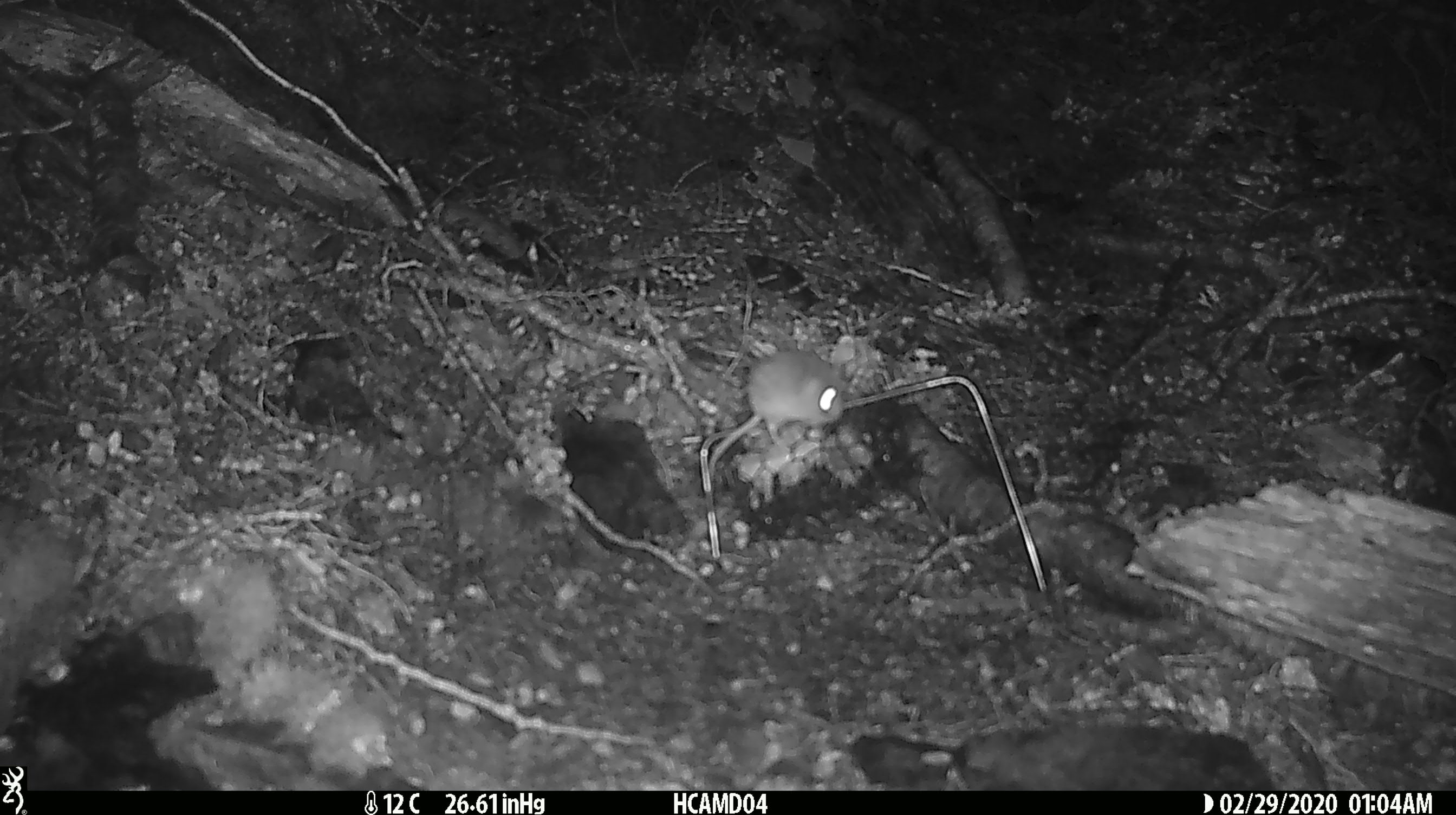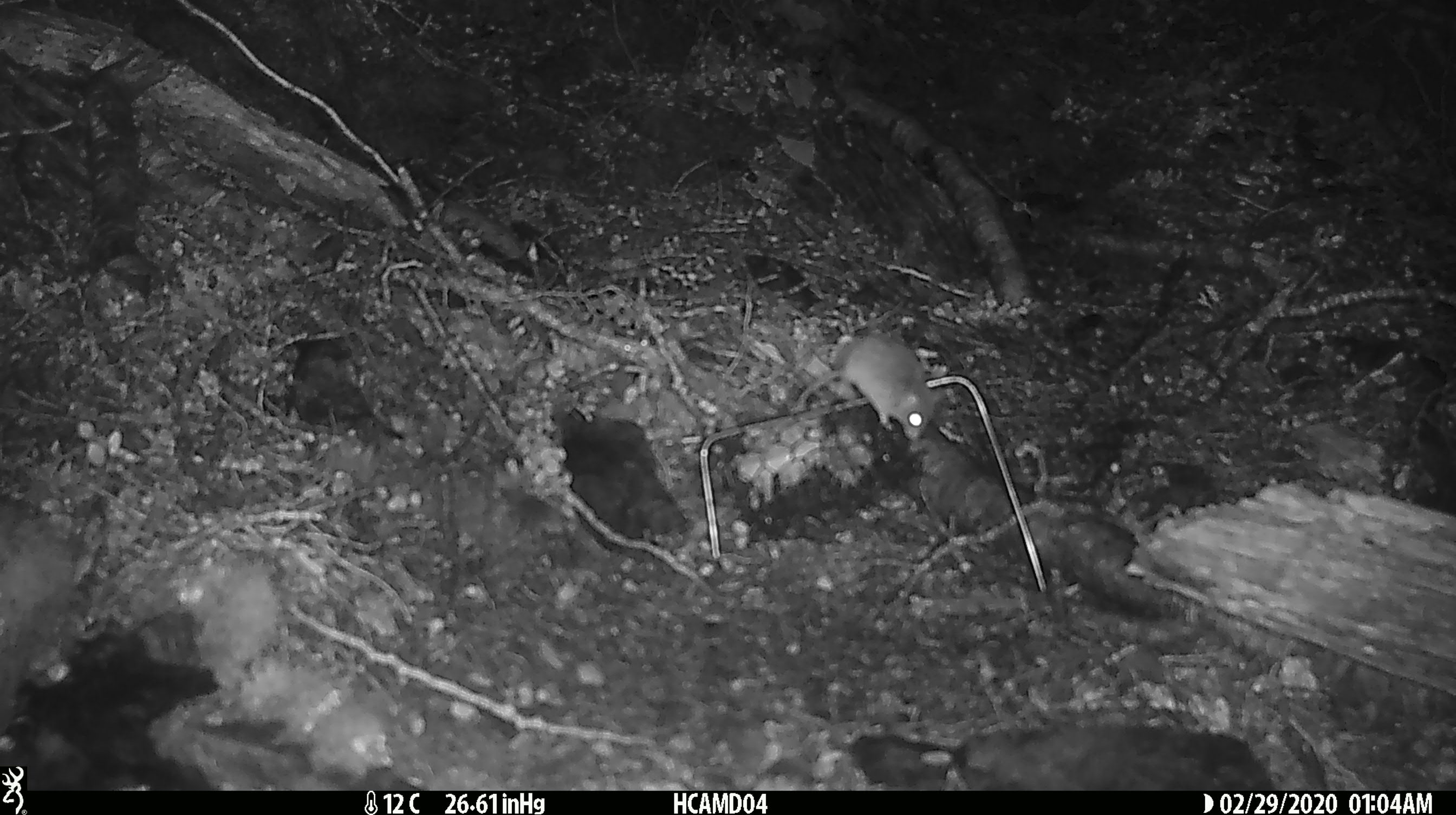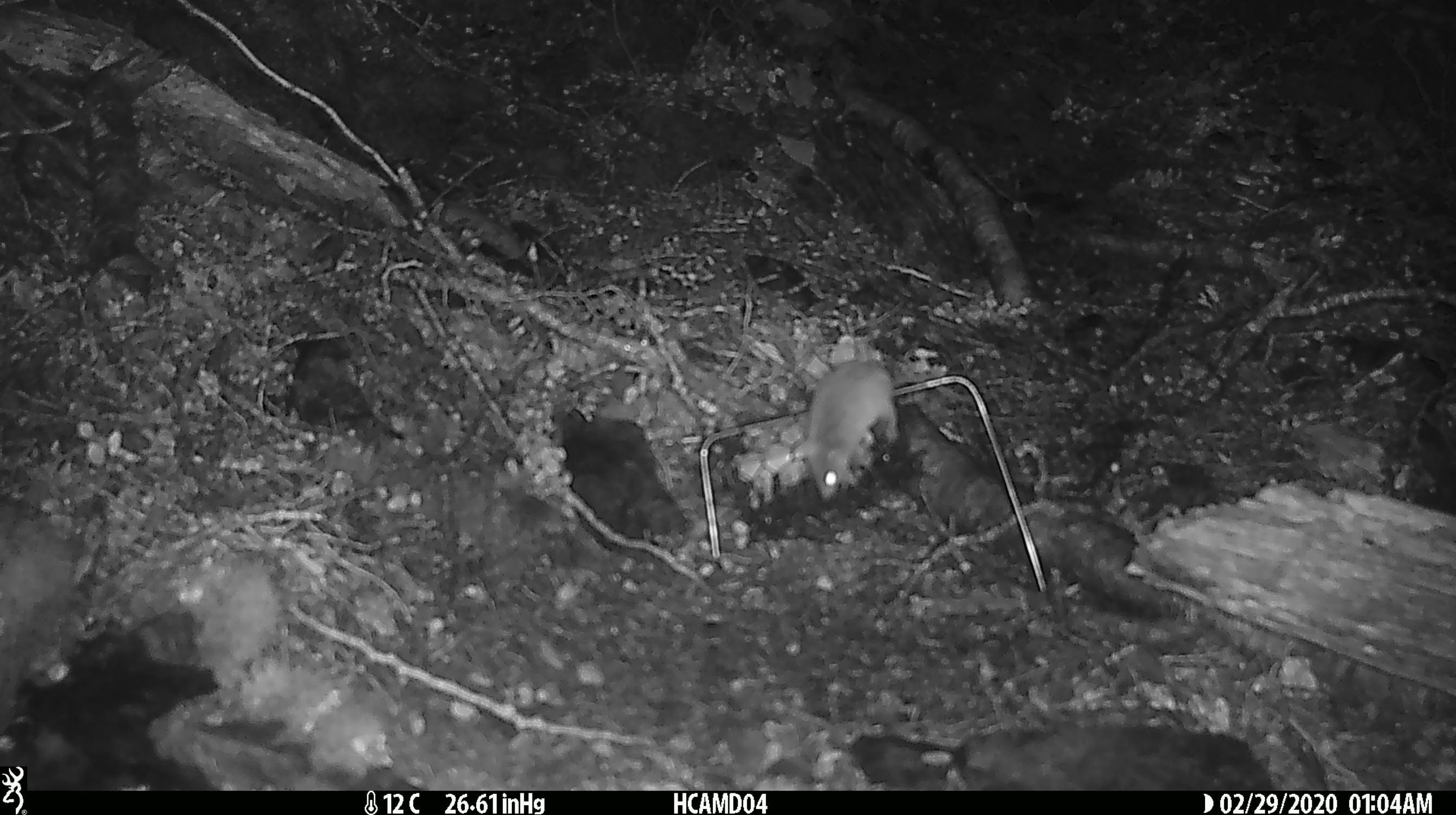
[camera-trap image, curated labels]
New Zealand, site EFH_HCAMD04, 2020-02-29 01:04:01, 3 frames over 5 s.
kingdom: Animalia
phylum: Chordata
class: Mammalia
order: Rodentia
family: Muridae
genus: Mus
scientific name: Mus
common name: mouse